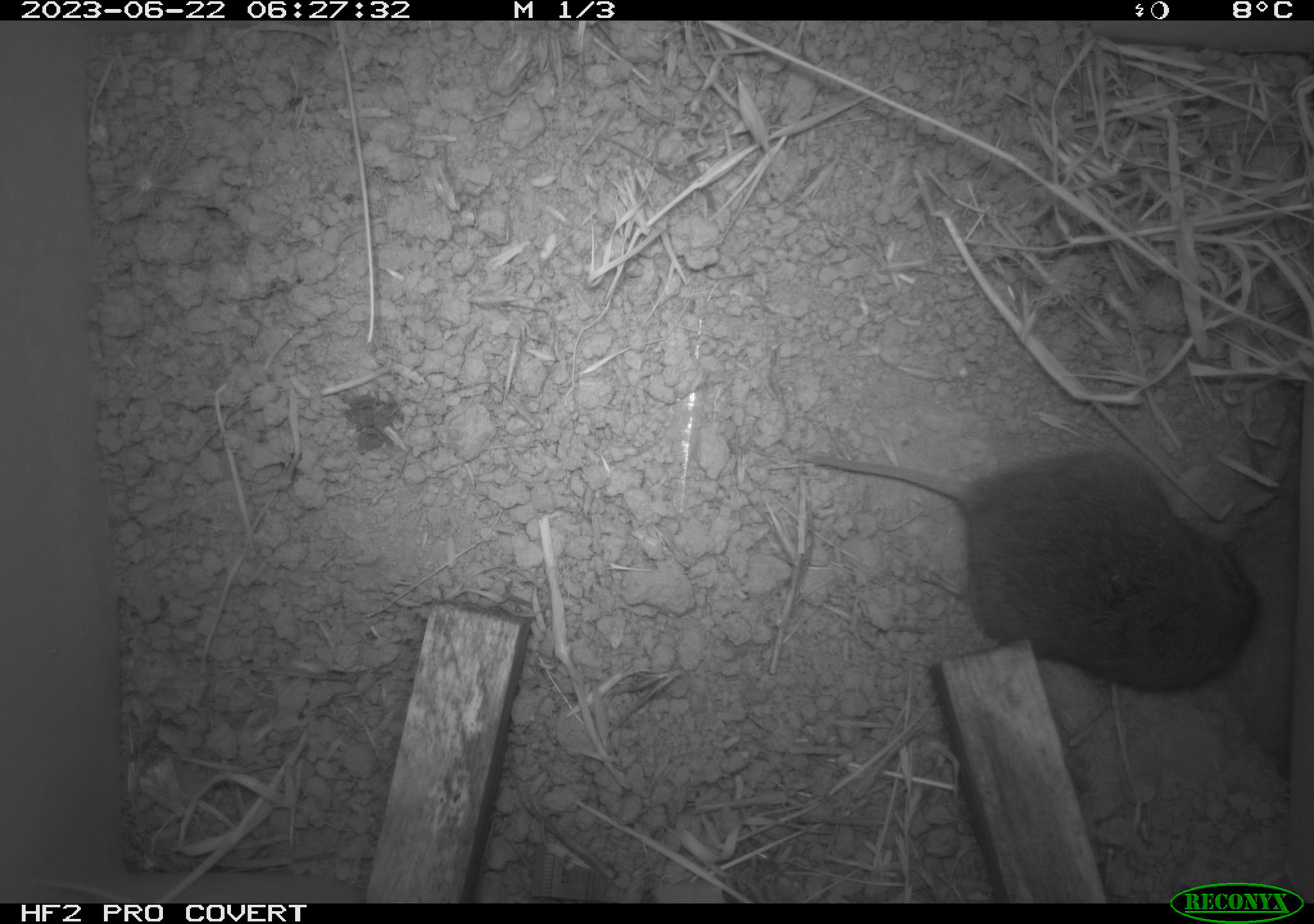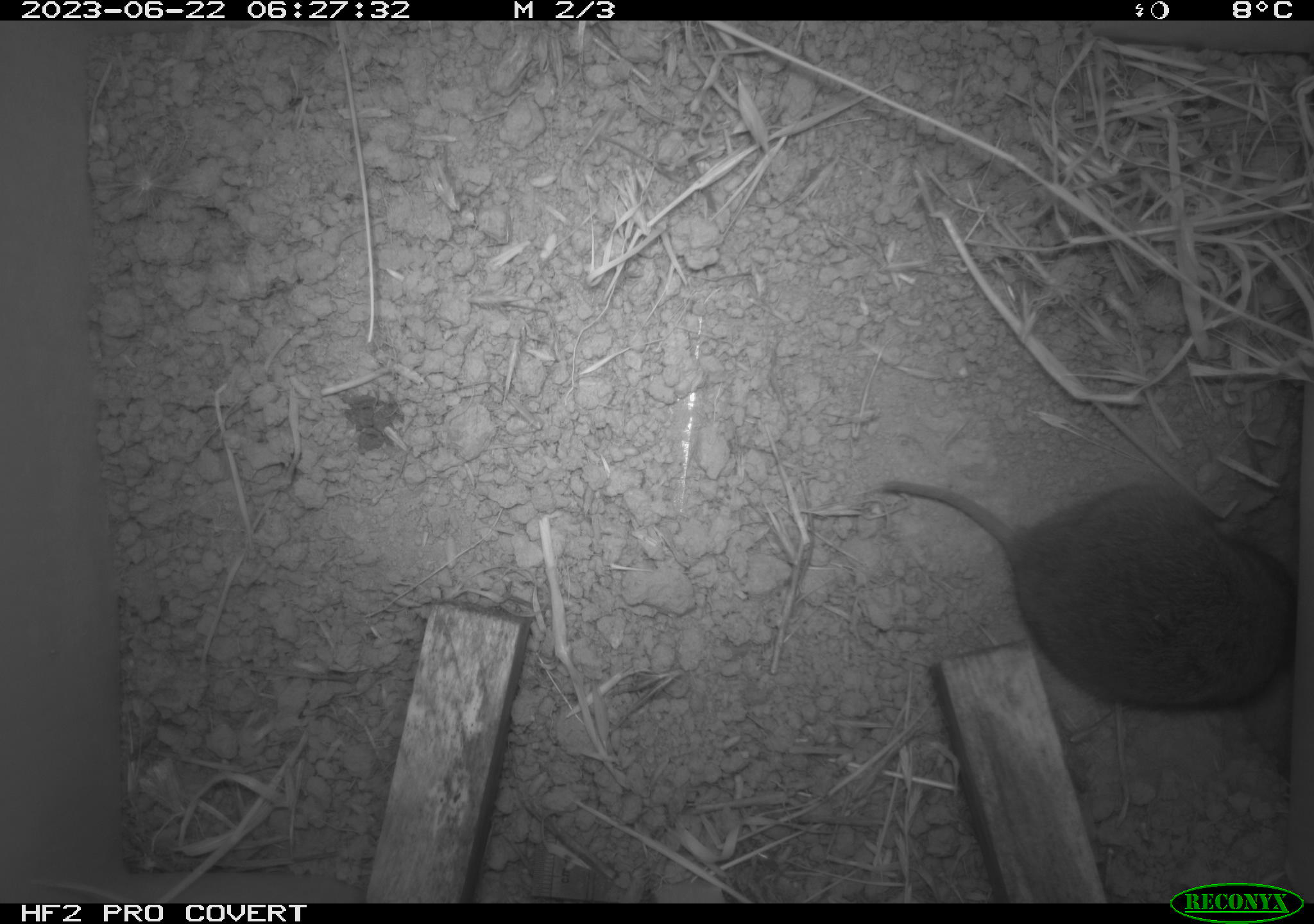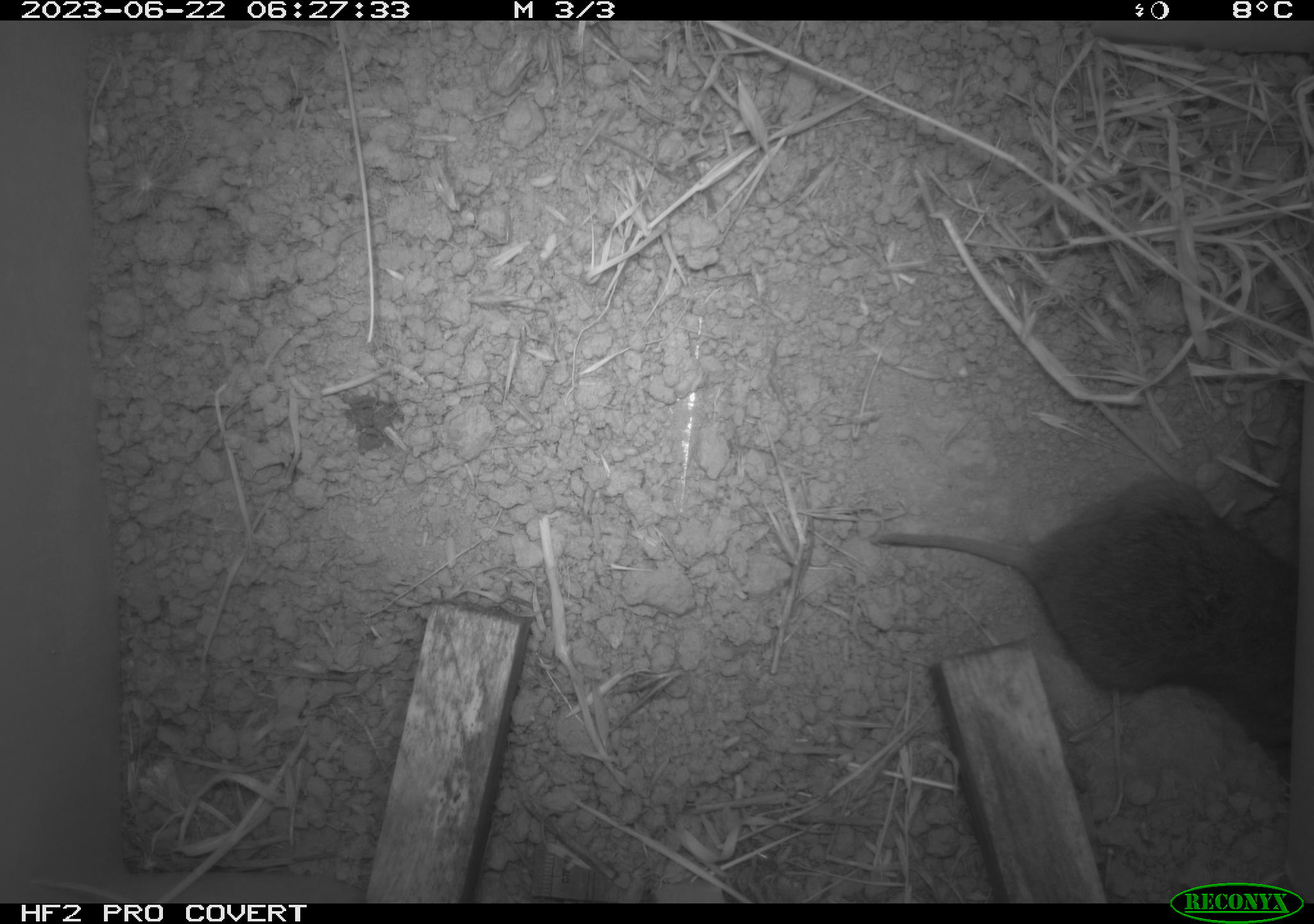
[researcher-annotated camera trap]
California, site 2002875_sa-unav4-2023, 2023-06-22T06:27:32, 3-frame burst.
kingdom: Animalia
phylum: Chordata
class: Mammalia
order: Rodentia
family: Cricetidae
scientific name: Arvicolinae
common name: voles, lemmings, and muskrats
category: arvicolinae subfamily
Arvicolinae subfamily (voles, lemmings, and muskrats) (Arvicolinae).